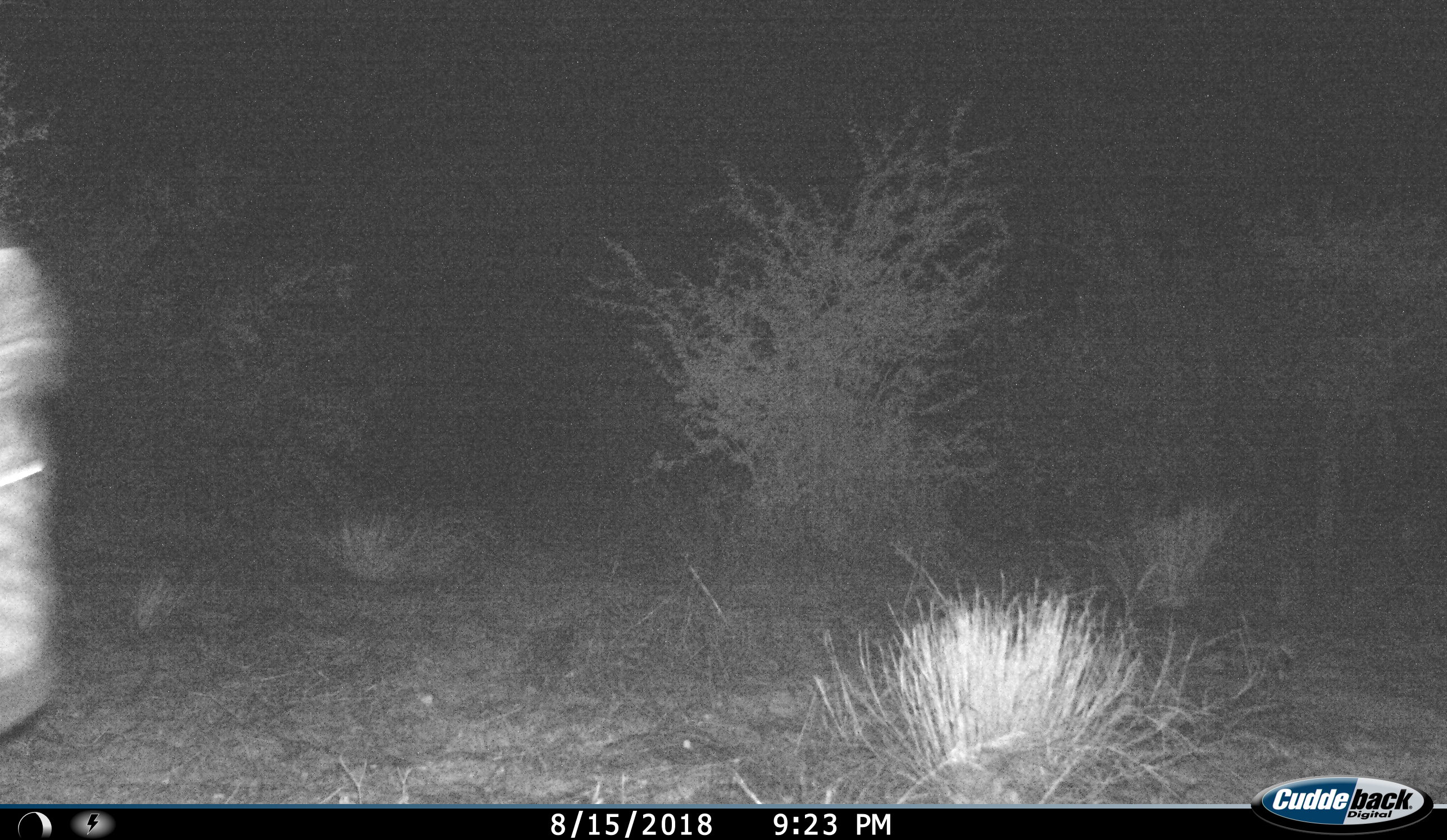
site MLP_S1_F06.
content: unidentified animal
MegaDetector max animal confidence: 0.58